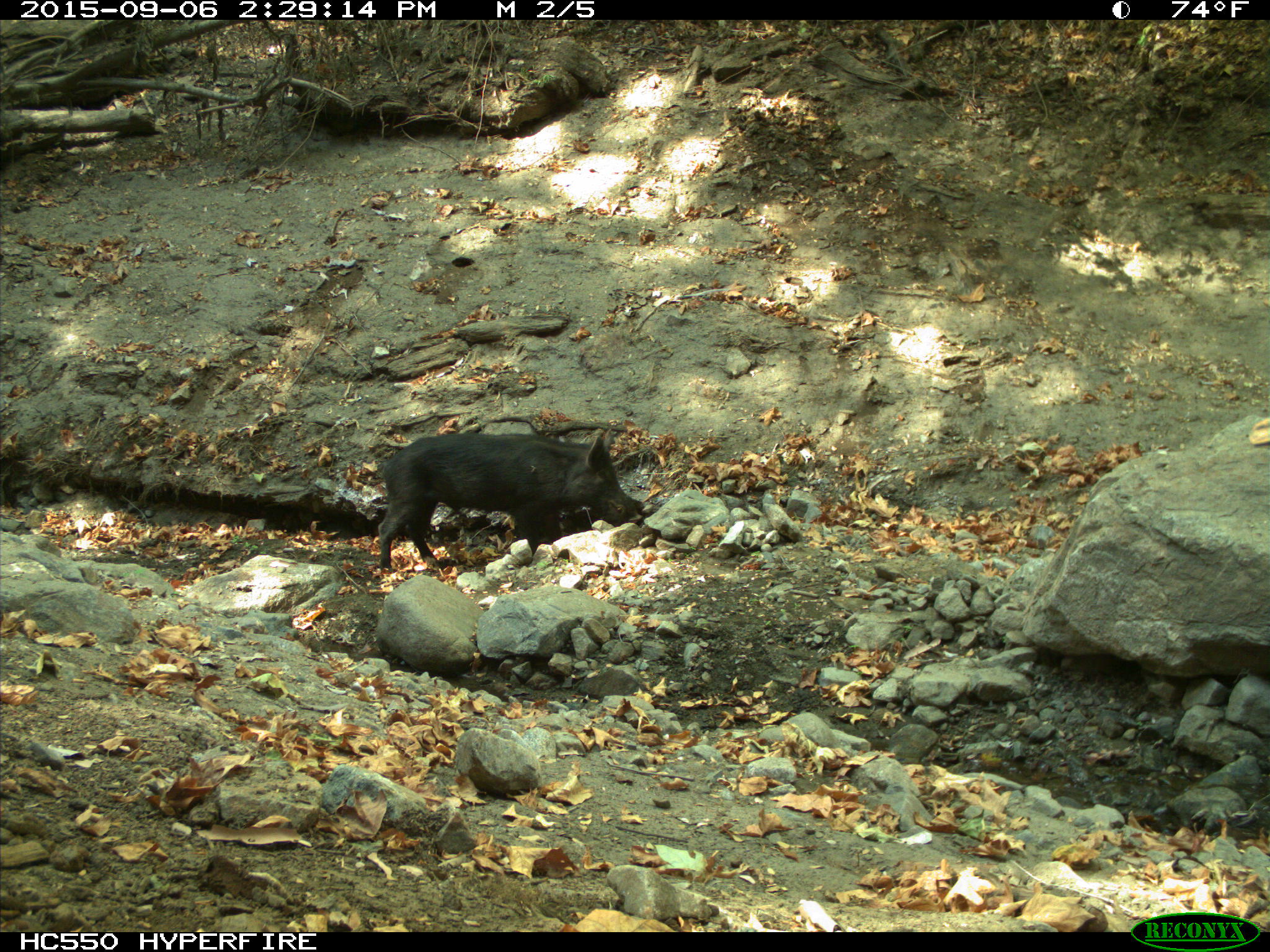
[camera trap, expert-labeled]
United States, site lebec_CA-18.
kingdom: Animalia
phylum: Chordata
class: Mammalia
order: Artiodactyla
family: Suidae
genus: Sus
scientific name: Sus scrofa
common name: wild boar